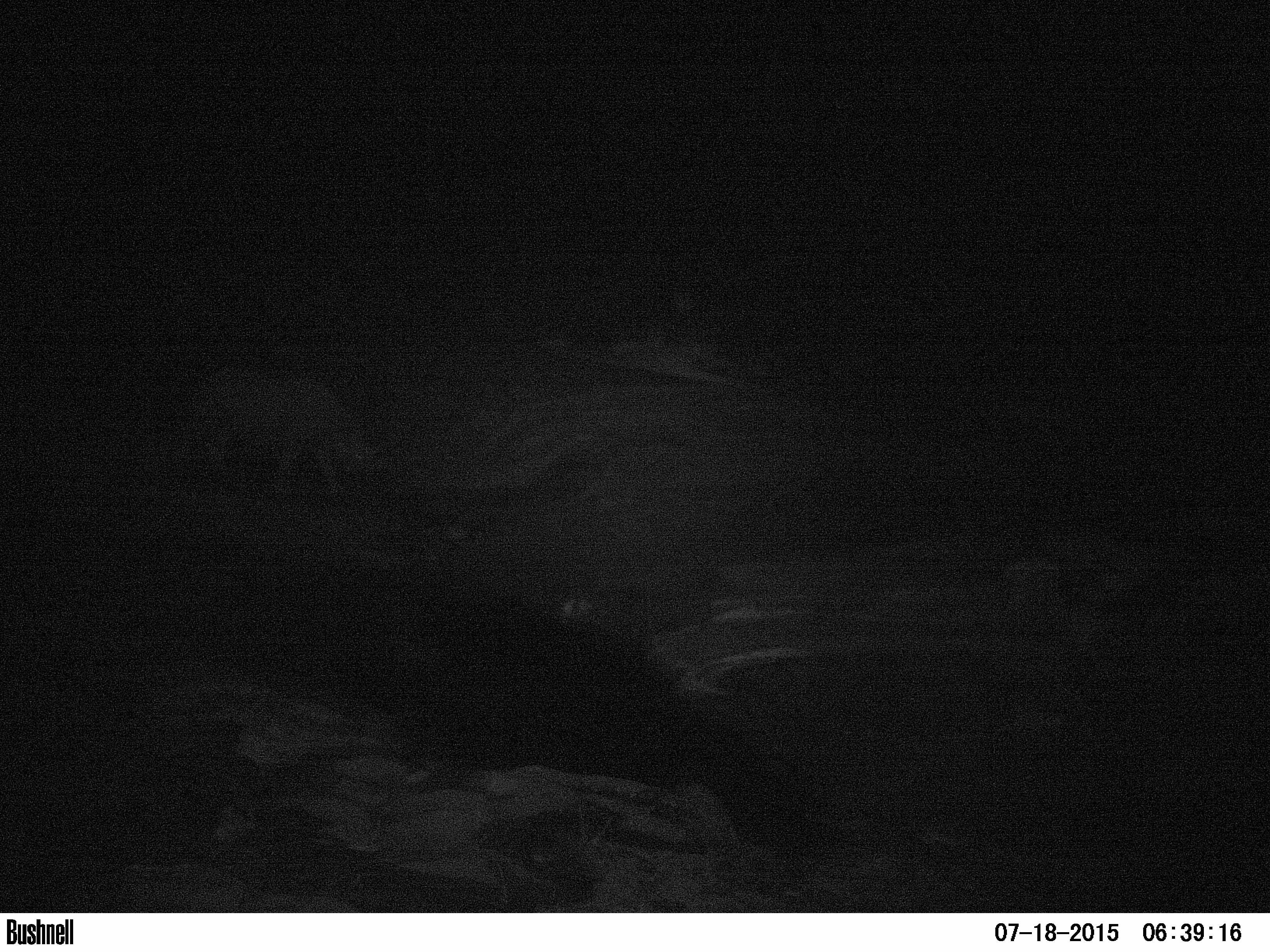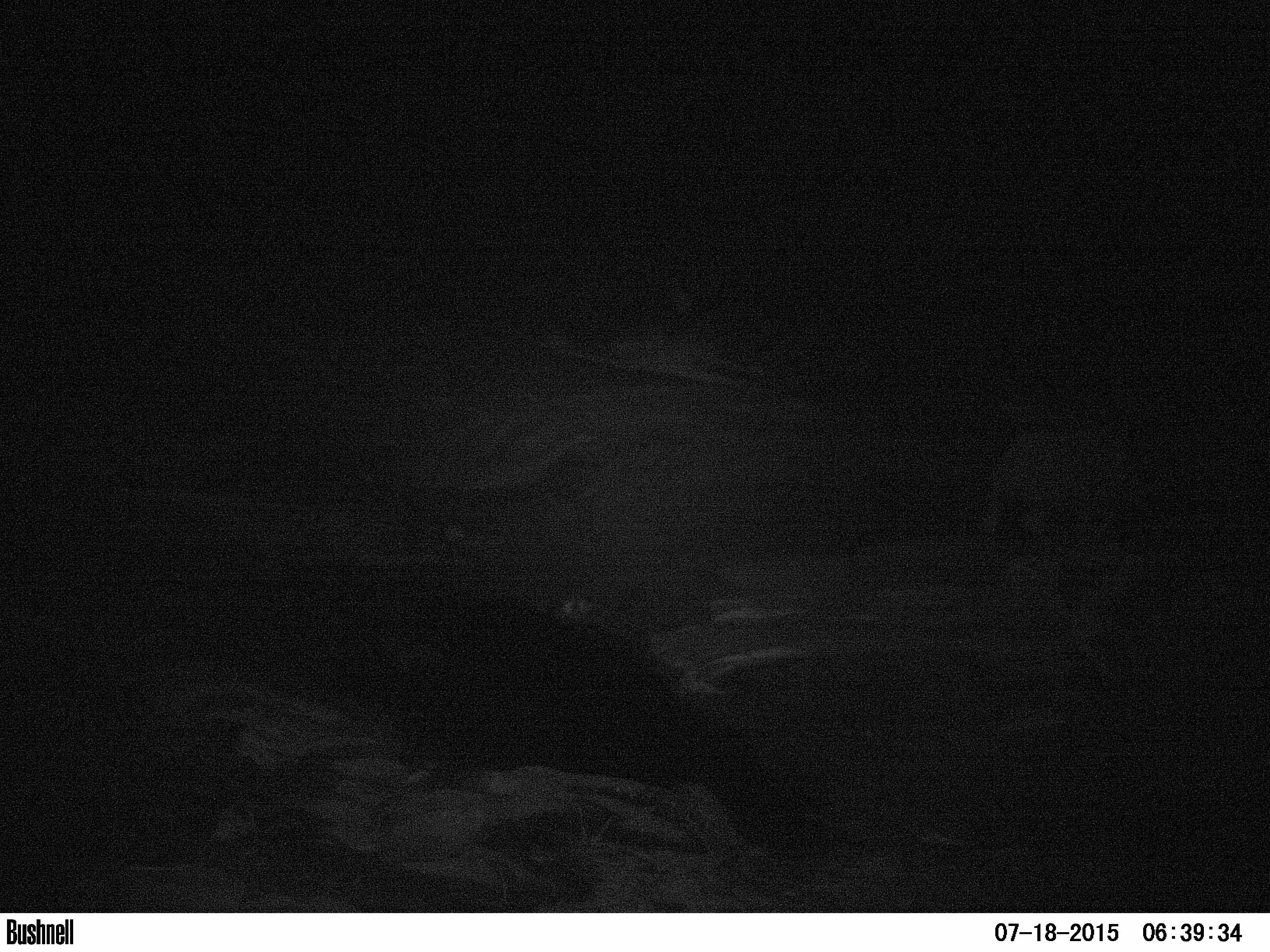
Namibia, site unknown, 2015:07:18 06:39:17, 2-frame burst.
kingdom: Animalia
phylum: Chordata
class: Mammalia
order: Perissodactyla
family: Rhinocerotidae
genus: Diceros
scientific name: Diceros bicornis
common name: black rhinoceros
Diceros bicornis (black rhinoceros).